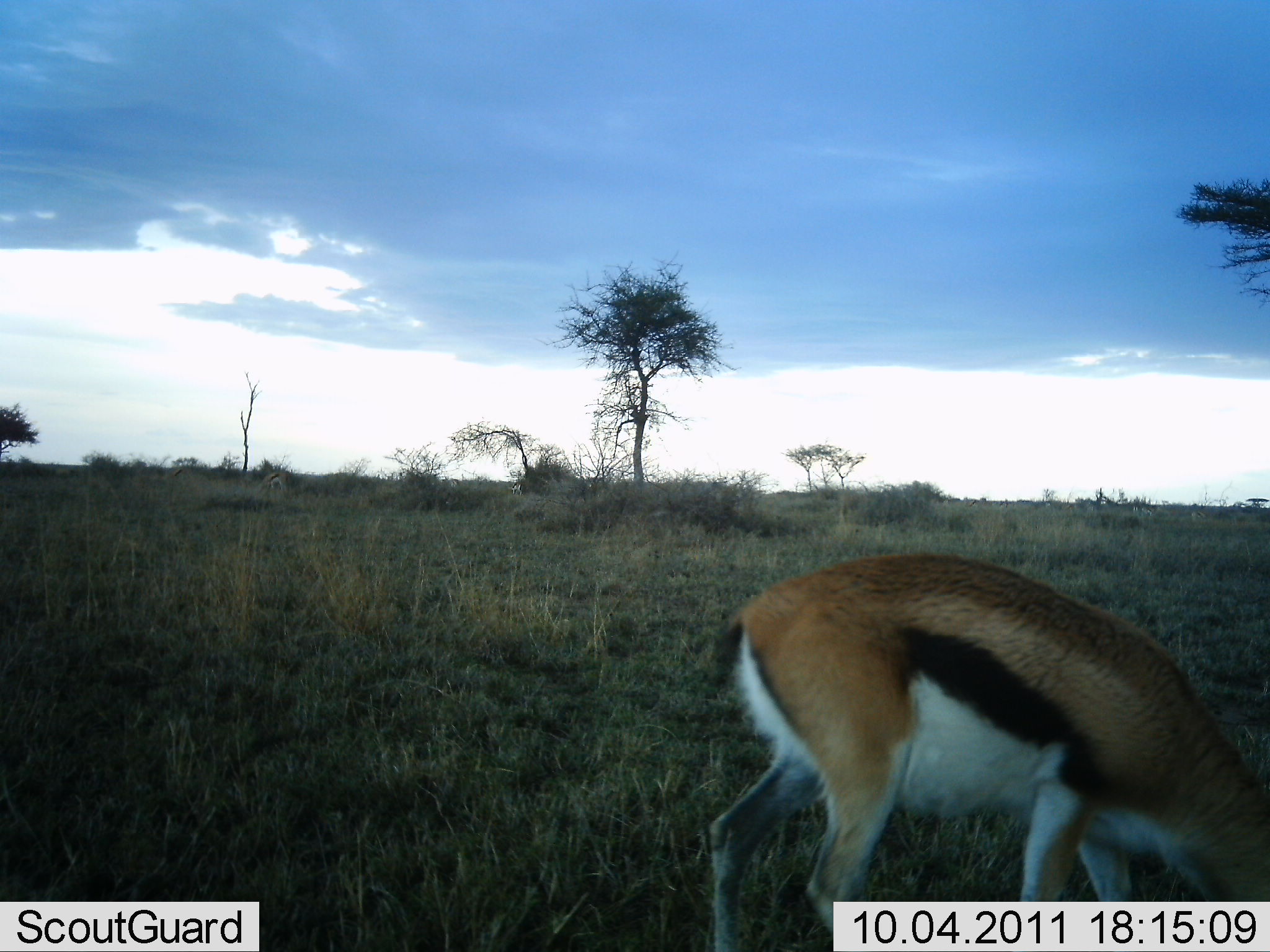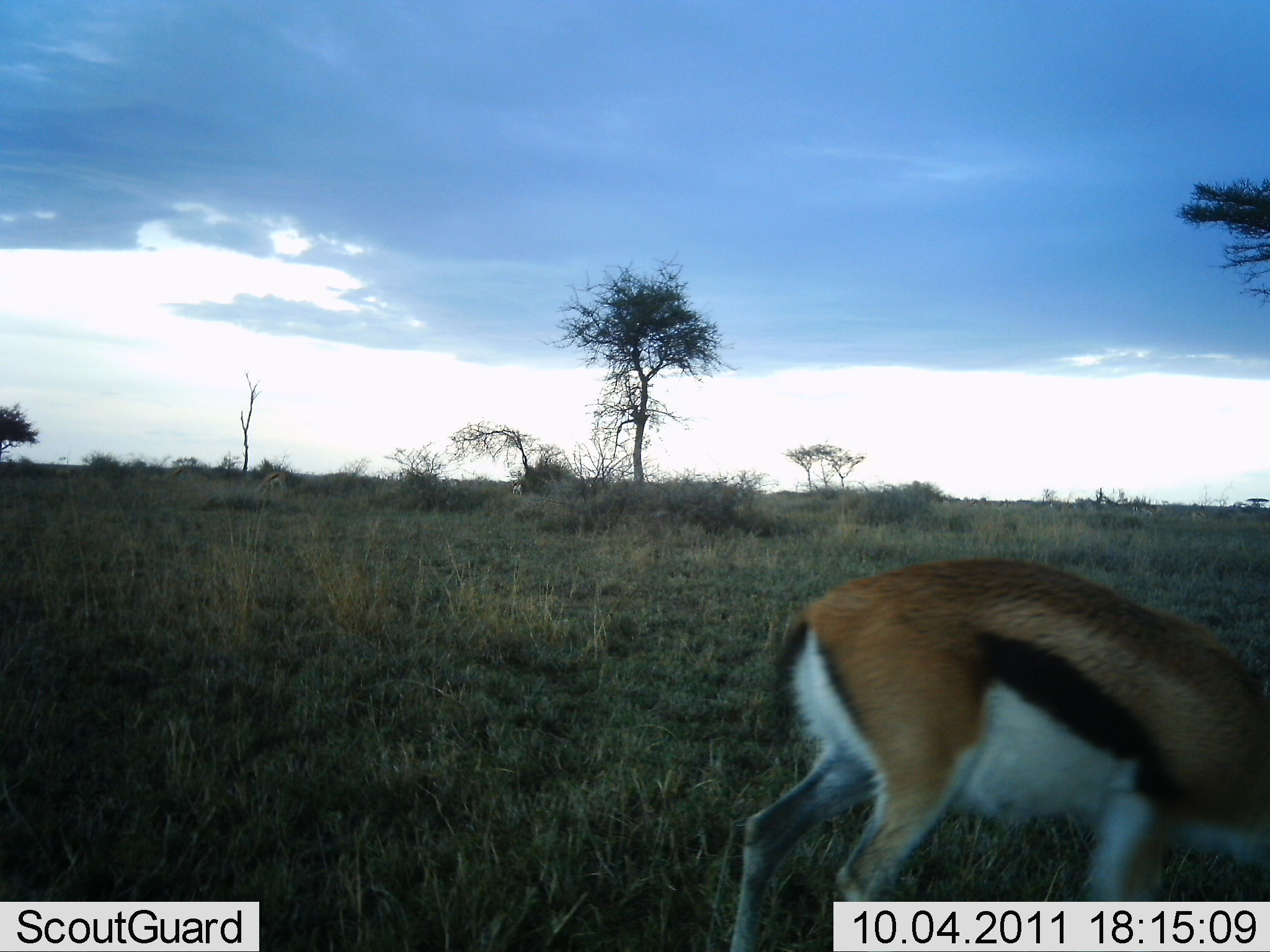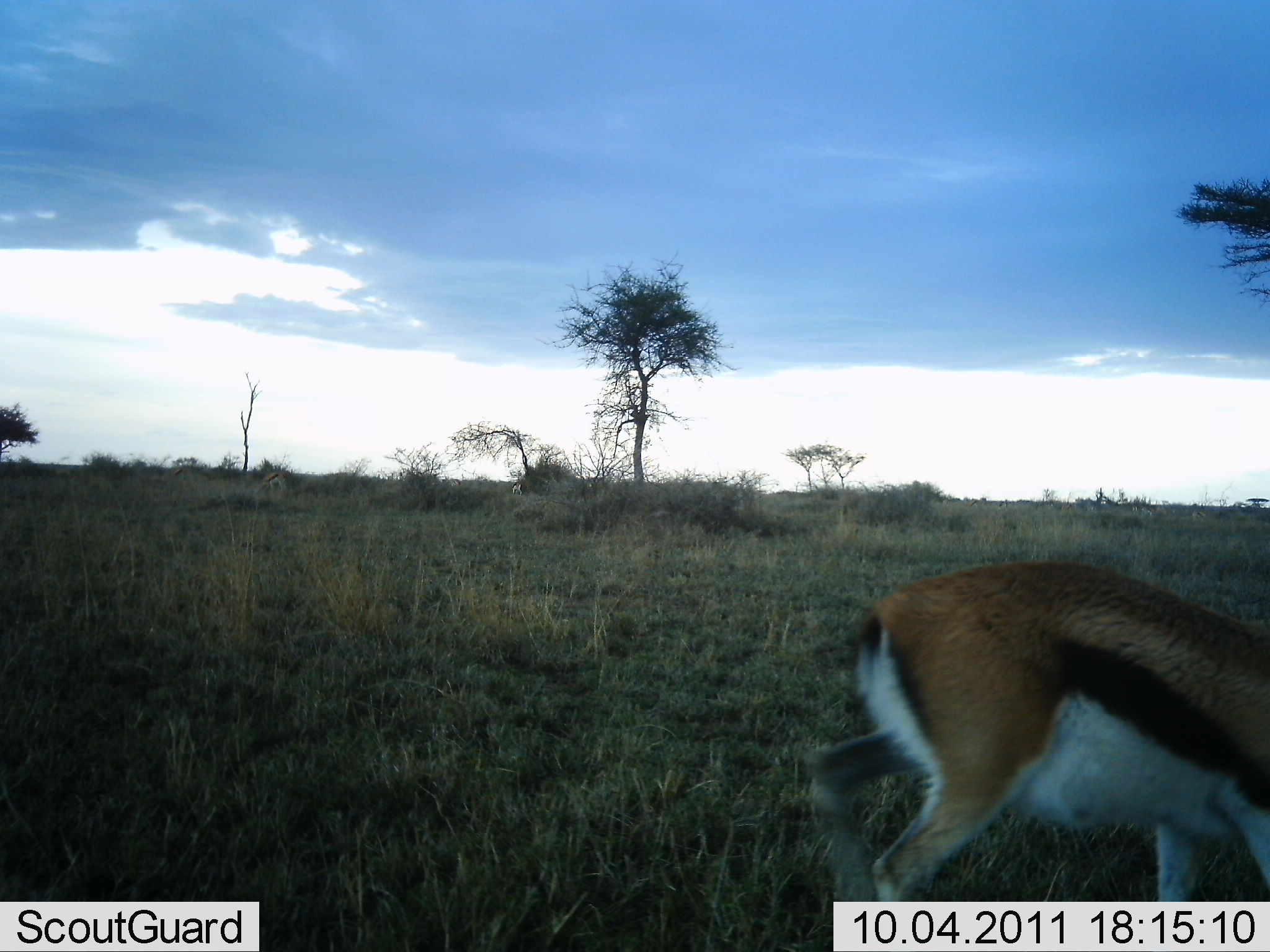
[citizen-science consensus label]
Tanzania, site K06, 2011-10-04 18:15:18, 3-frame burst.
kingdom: Animalia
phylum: Chordata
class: Mammalia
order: Artiodactyla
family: Bovidae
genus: Eudorcas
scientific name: Eudorcas thomsonii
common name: thomson's gazelle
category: gazellethomsons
Gazellethomsons (thomson's gazelle) (Eudorcas thomsonii), count 1. Behavior (volunteer vote fractions): standing 13%, resting 0%, moving 47%, interacting 0%. Young present (vote fraction): 0%. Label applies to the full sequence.